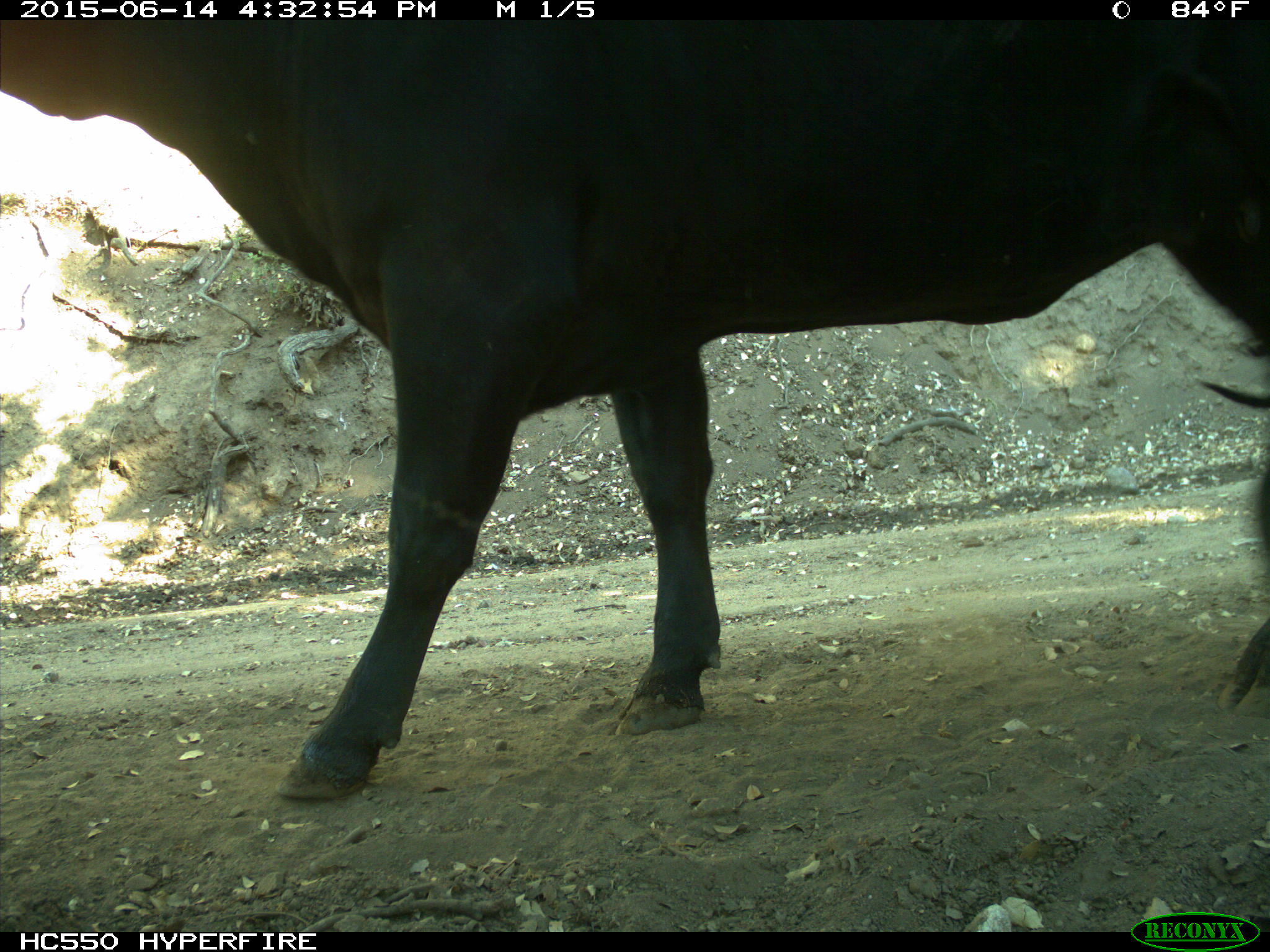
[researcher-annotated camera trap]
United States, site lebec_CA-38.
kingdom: Animalia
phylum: Chordata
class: Mammalia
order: Artiodactyla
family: Bovidae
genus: Bos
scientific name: Bos taurus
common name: domestic cow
Bos taurus (domestic cow).